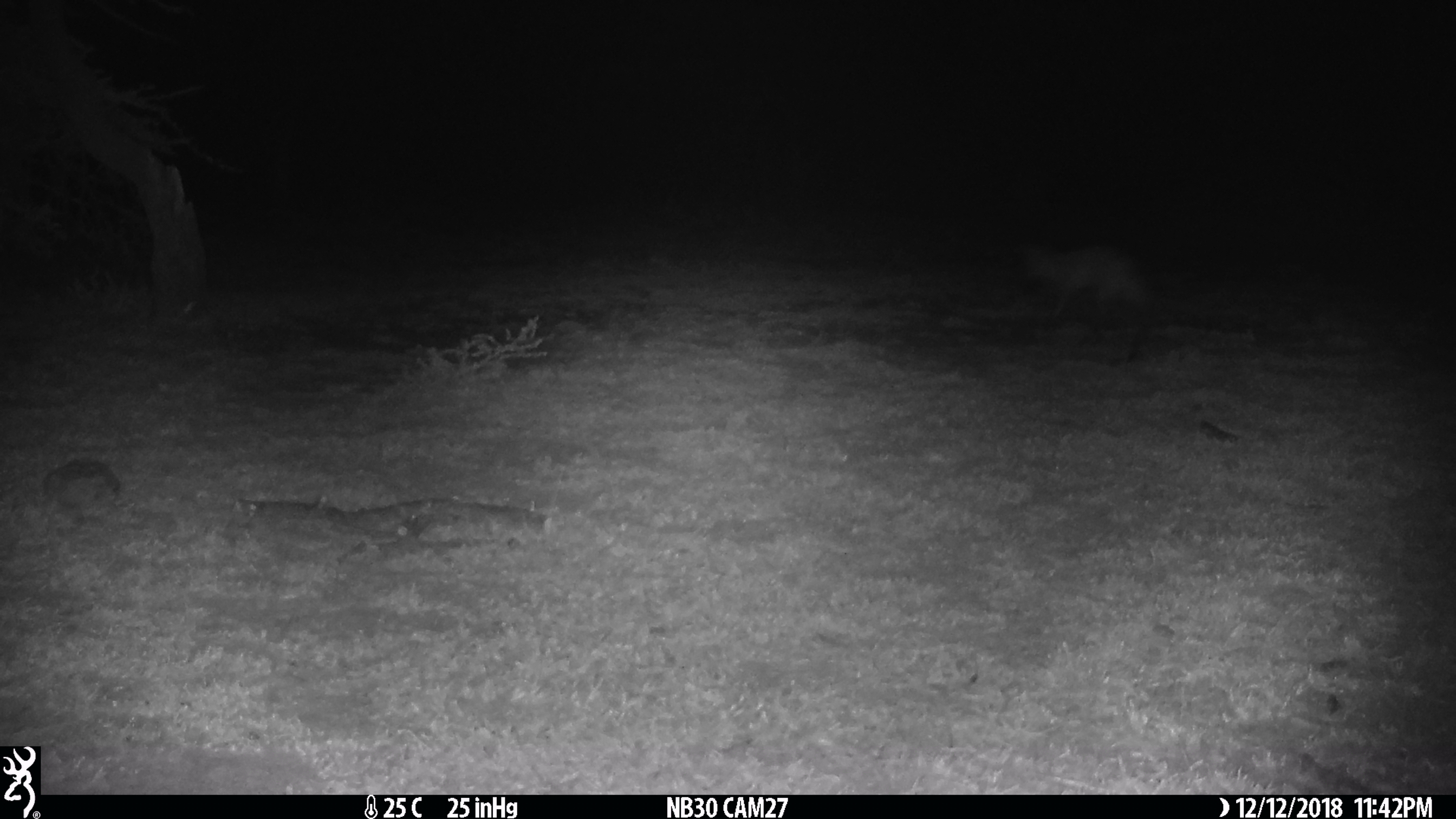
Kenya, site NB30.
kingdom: Animalia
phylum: Chordata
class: Mammalia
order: Carnivora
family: Canidae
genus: Otocyon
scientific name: Otocyon megalotis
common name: bat-eared fox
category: bateared fox